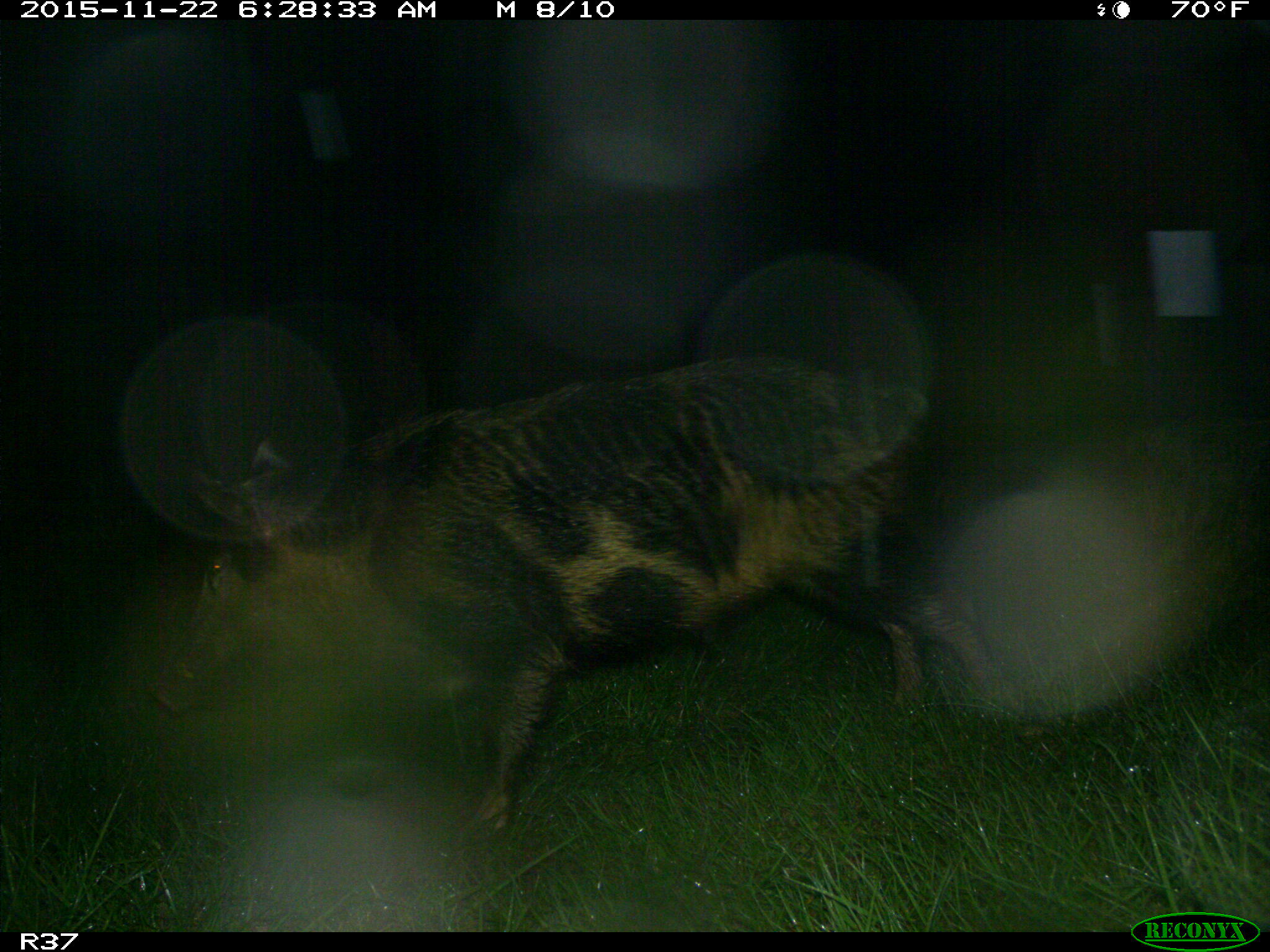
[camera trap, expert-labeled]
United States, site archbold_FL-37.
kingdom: Animalia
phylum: Chordata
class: Mammalia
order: Artiodactyla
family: Suidae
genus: Sus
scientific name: Sus scrofa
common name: wild boar